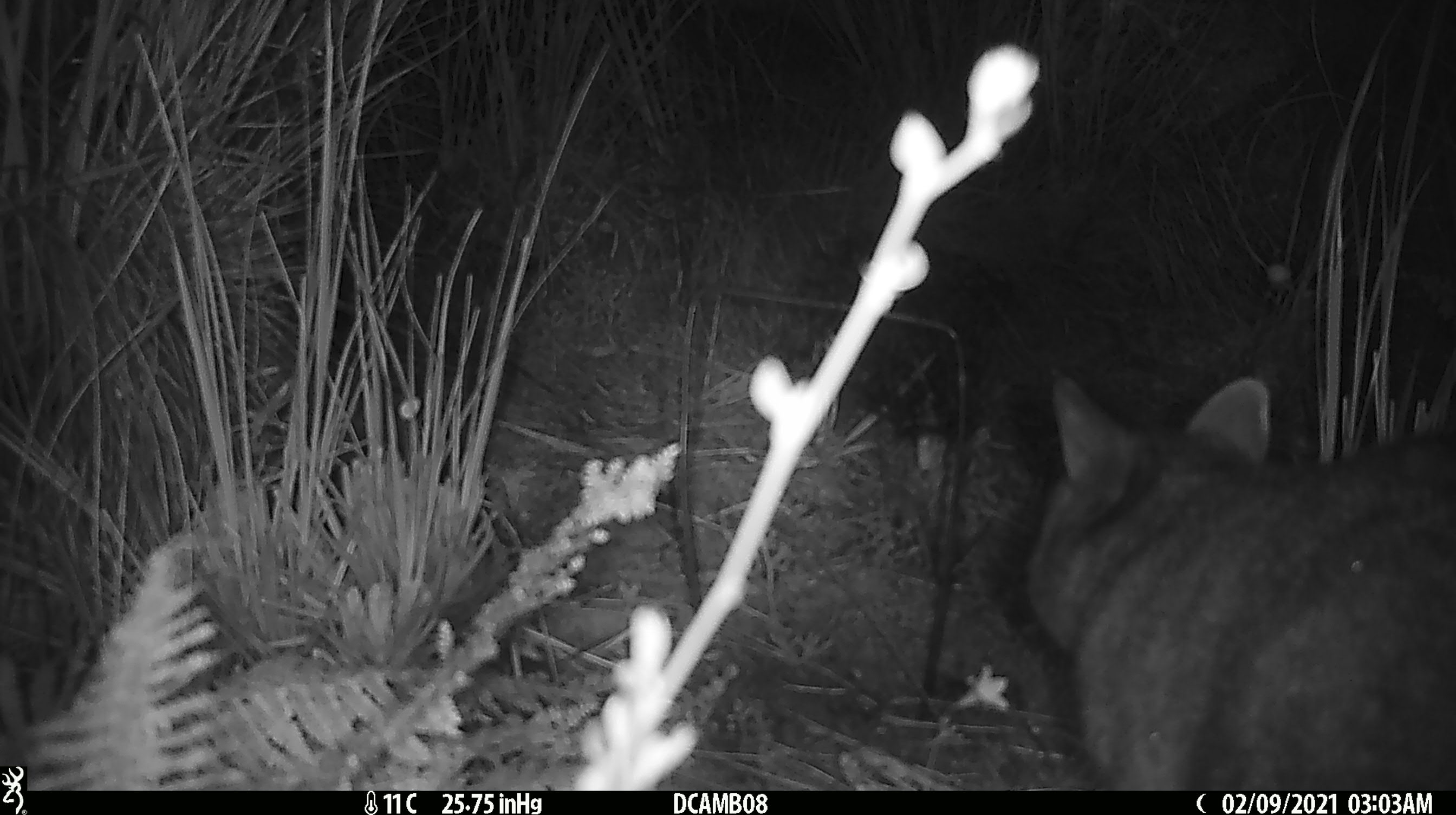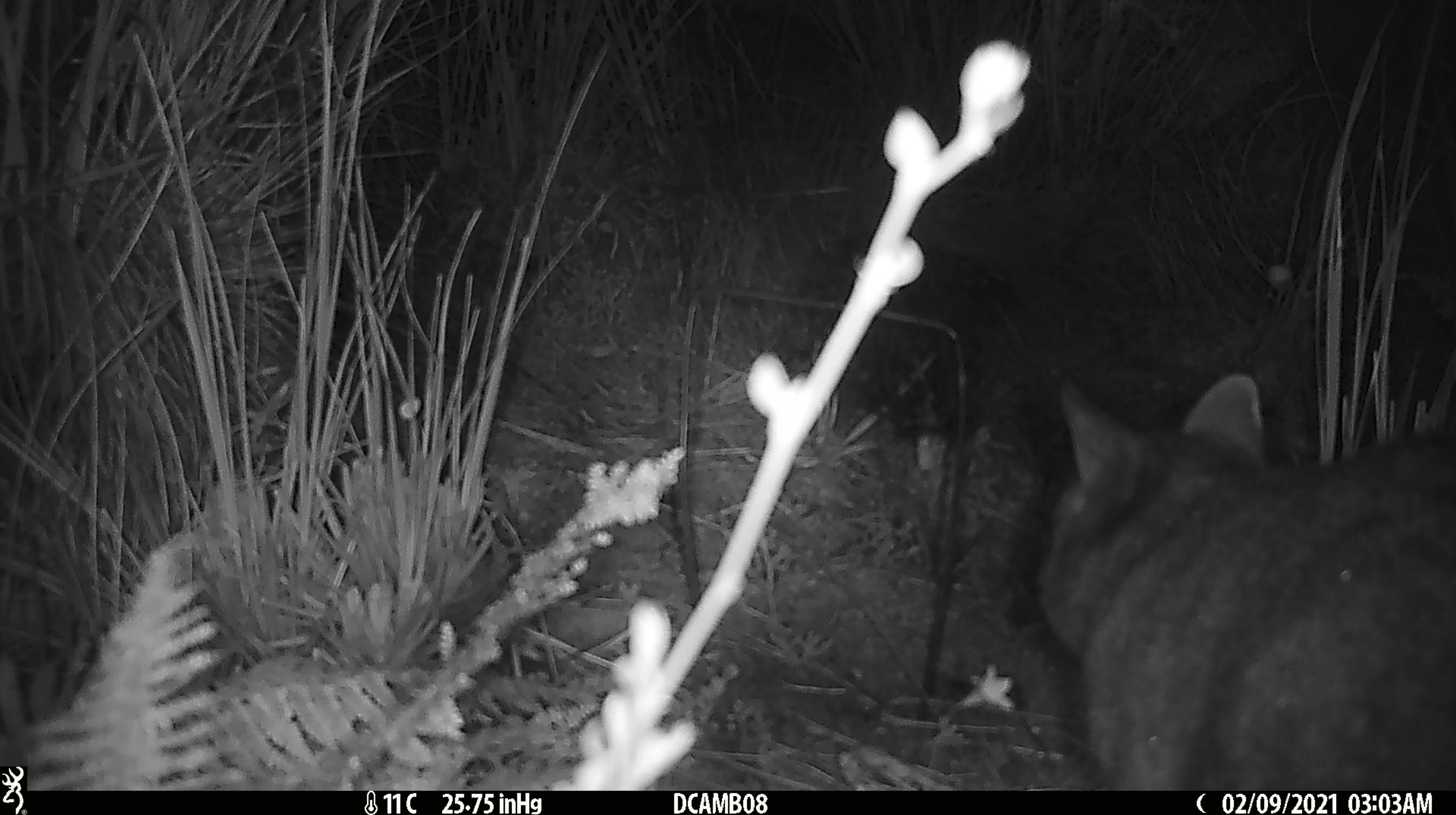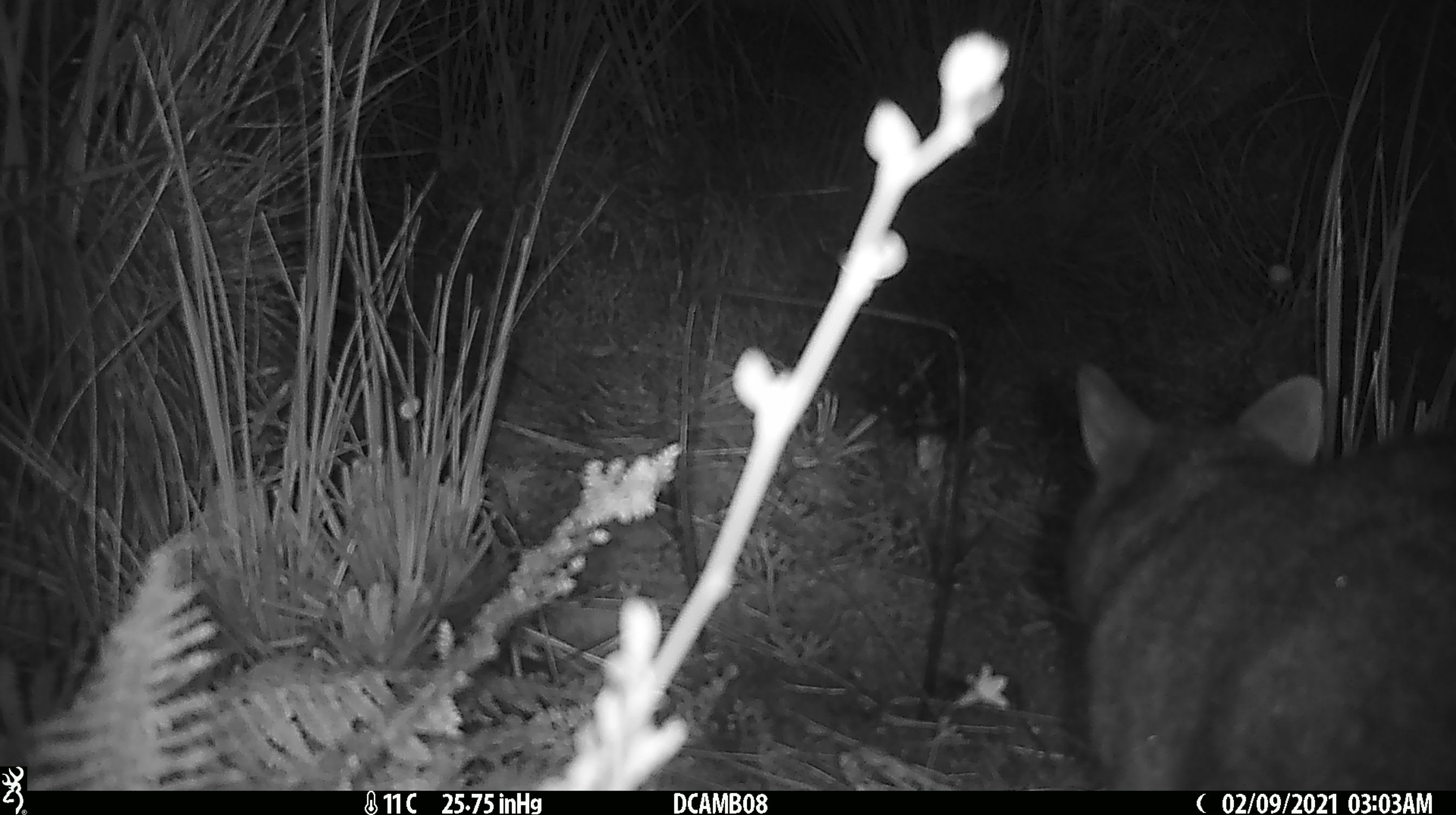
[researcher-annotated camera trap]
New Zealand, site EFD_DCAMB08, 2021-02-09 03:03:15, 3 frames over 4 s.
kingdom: Animalia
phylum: Chordata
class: Mammalia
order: Diprotodontia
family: Phalangeridae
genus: Trichosurus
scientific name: Trichosurus vulpecula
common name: common brushtail possum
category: possum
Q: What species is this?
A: Possum (common brushtail possum) (Trichosurus vulpecula).